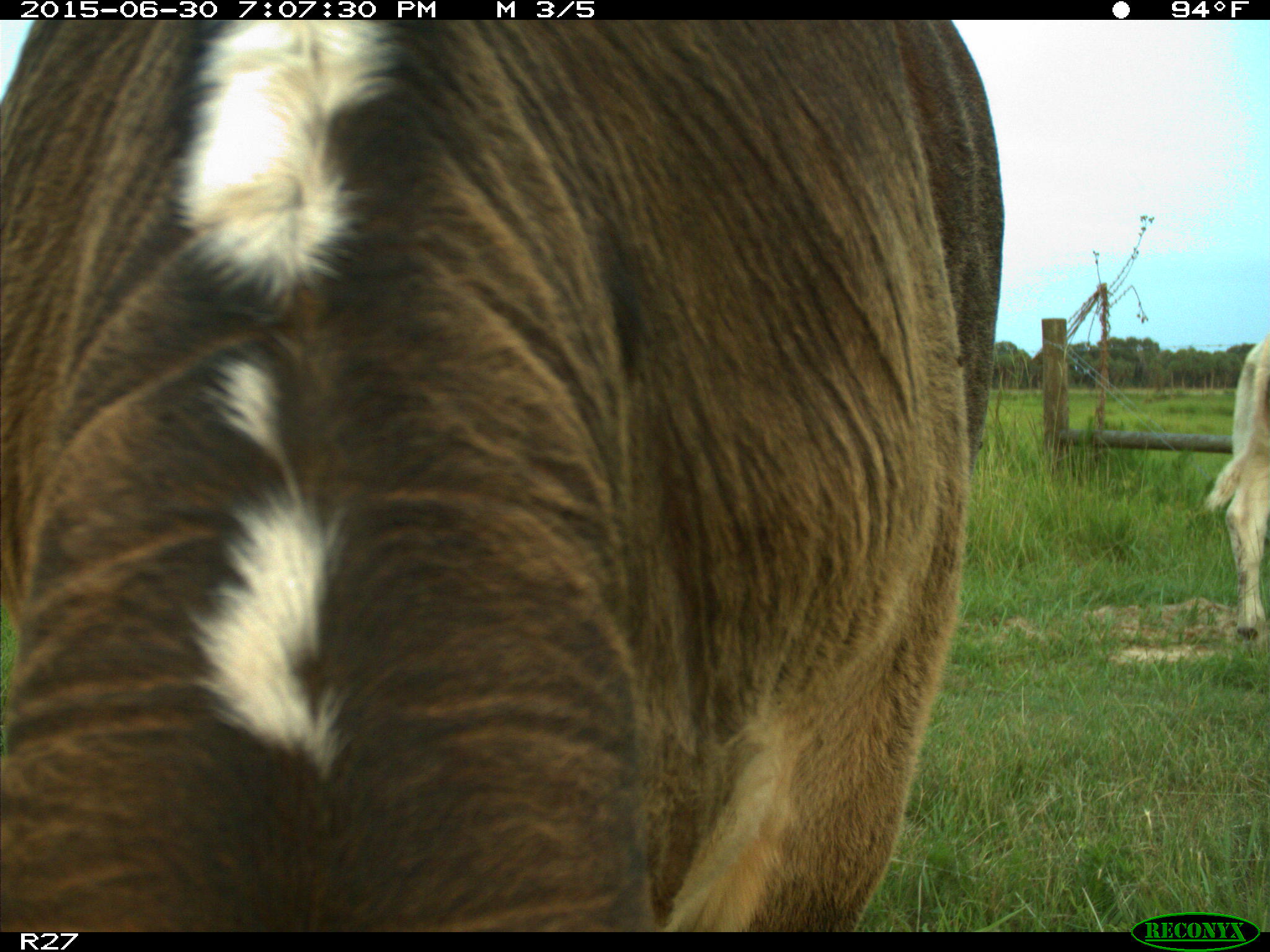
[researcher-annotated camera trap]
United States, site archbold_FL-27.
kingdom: Animalia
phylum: Chordata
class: Mammalia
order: Artiodactyla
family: Bovidae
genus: Bos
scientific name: Bos taurus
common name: domestic cow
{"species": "Bos taurus (domestic cow)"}